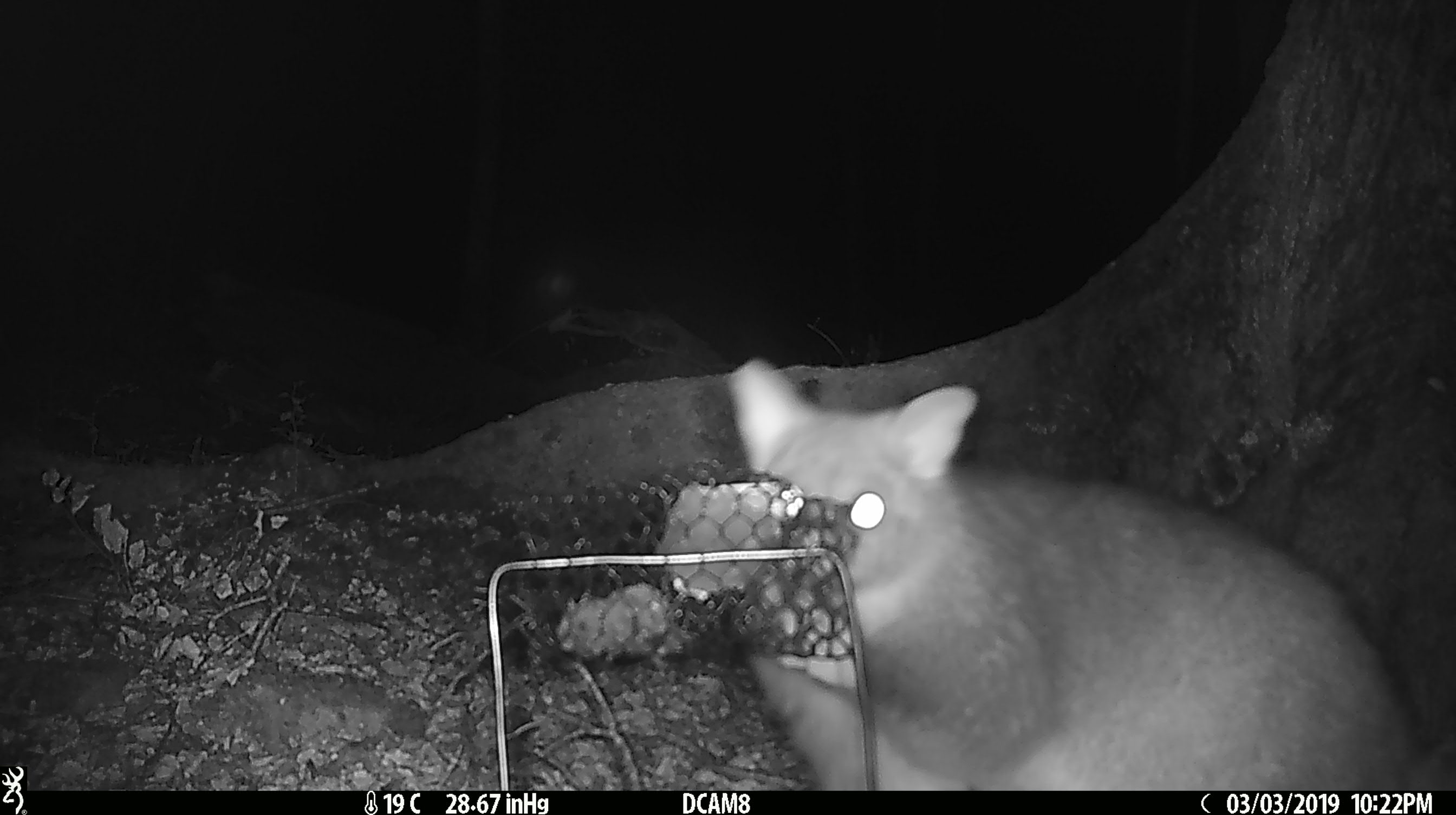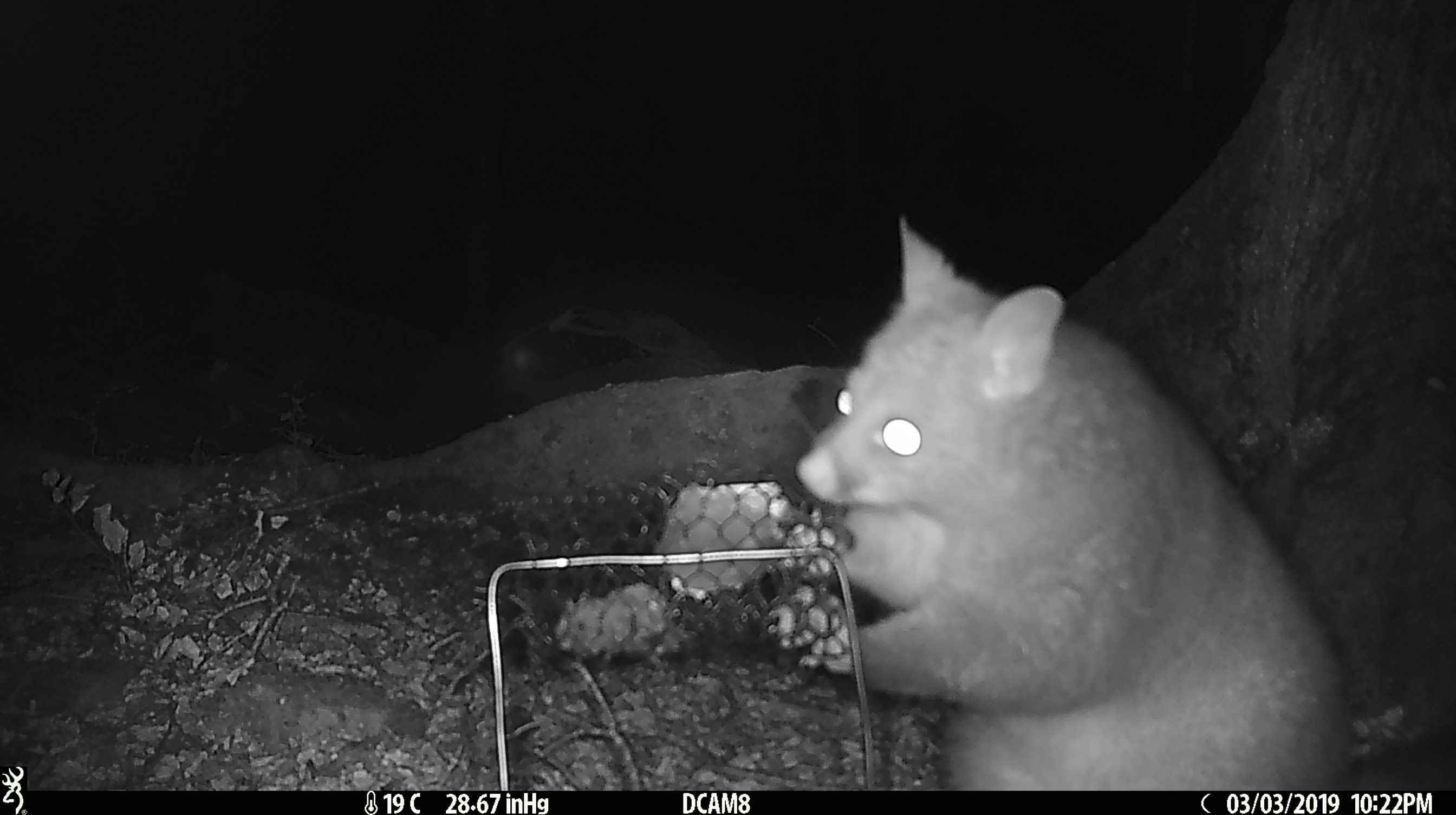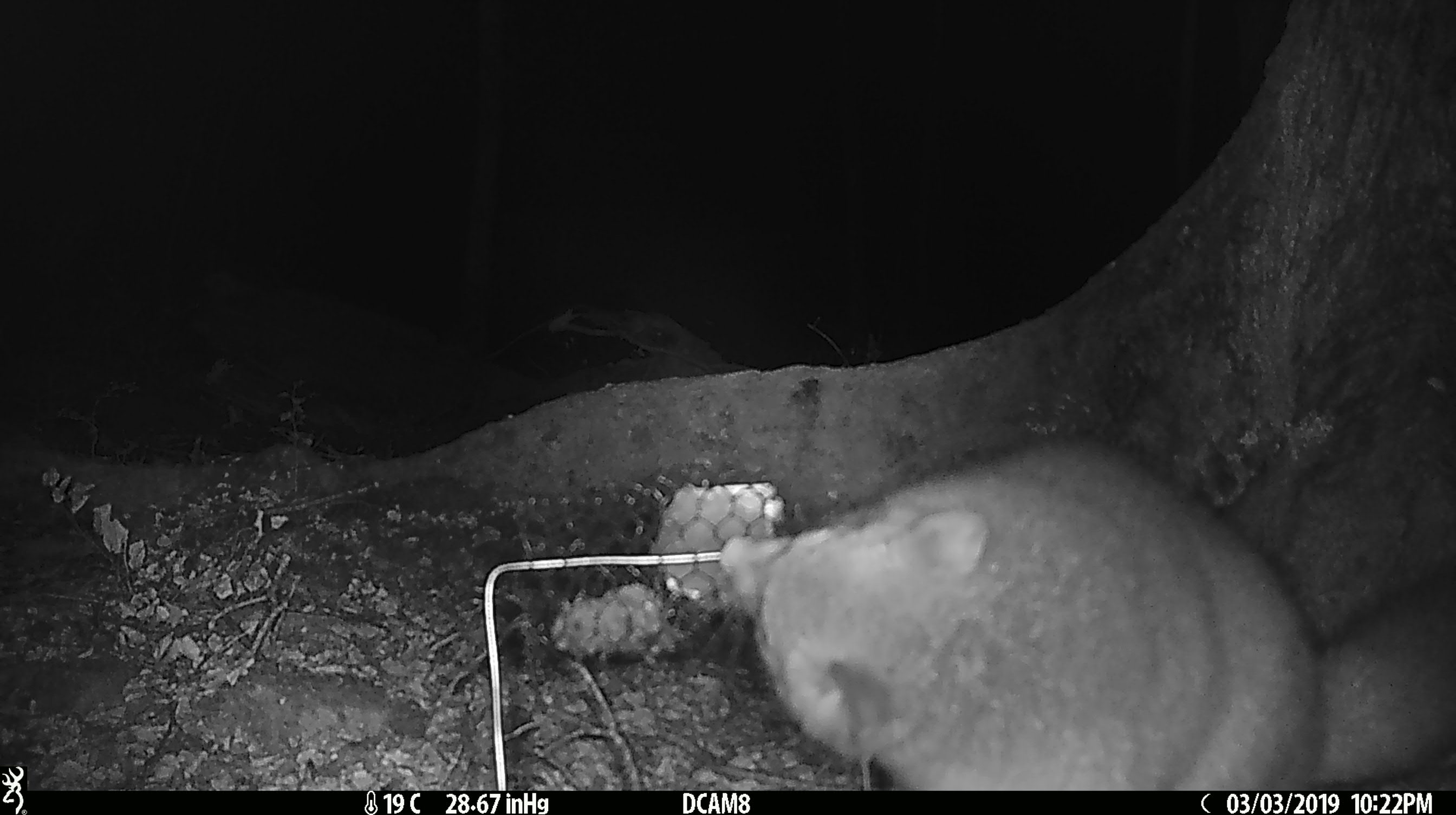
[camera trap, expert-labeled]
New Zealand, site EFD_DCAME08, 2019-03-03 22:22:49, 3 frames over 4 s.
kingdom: Animalia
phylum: Chordata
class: Mammalia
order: Diprotodontia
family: Phalangeridae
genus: Trichosurus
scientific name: Trichosurus vulpecula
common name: common brushtail possum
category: possum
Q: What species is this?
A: Possum (common brushtail possum) (Trichosurus vulpecula).